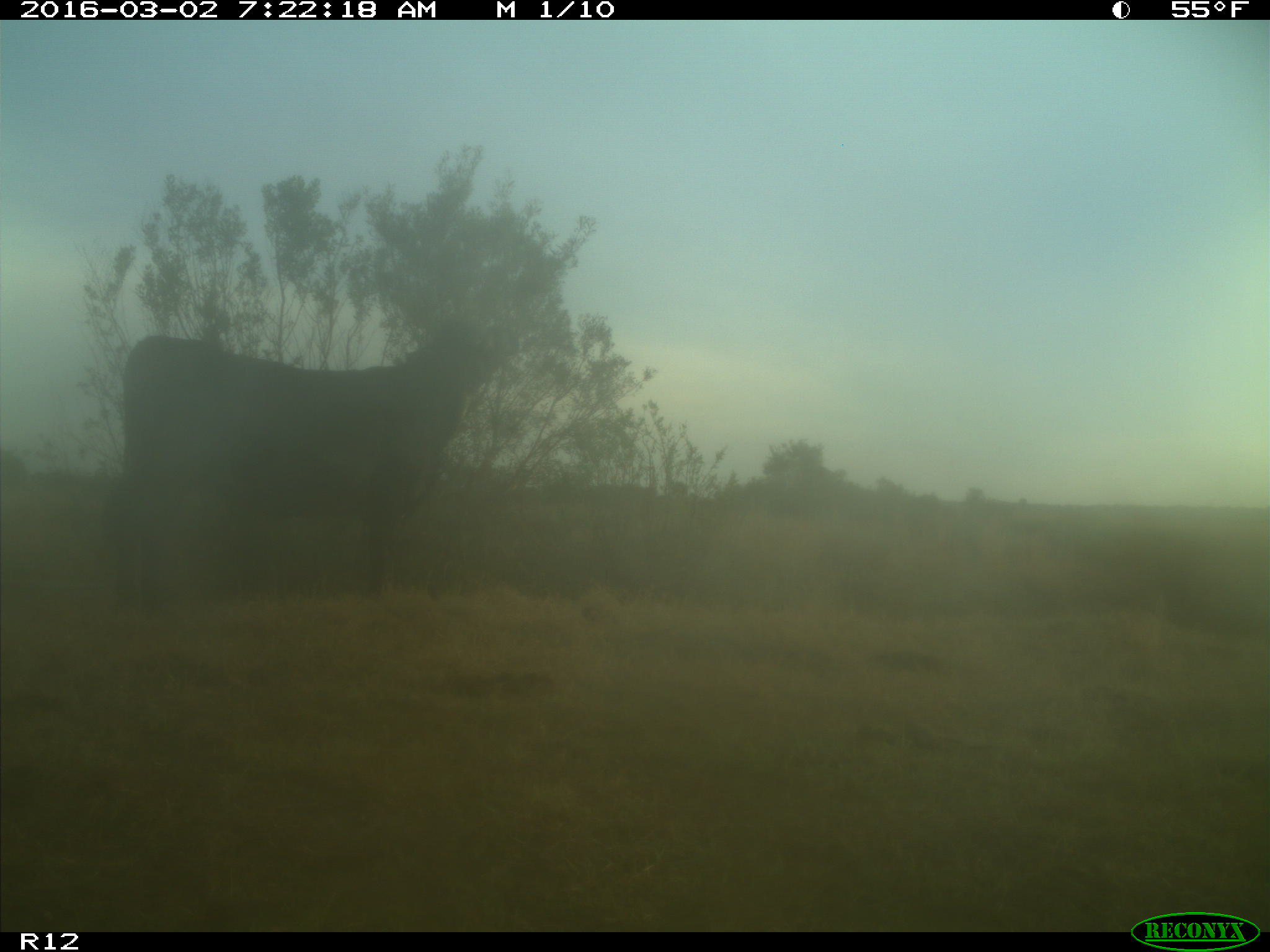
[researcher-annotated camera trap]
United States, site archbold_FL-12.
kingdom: Animalia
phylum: Chordata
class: Mammalia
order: Artiodactyla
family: Bovidae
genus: Bos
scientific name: Bos taurus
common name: domestic cow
Bos taurus (domestic cow).